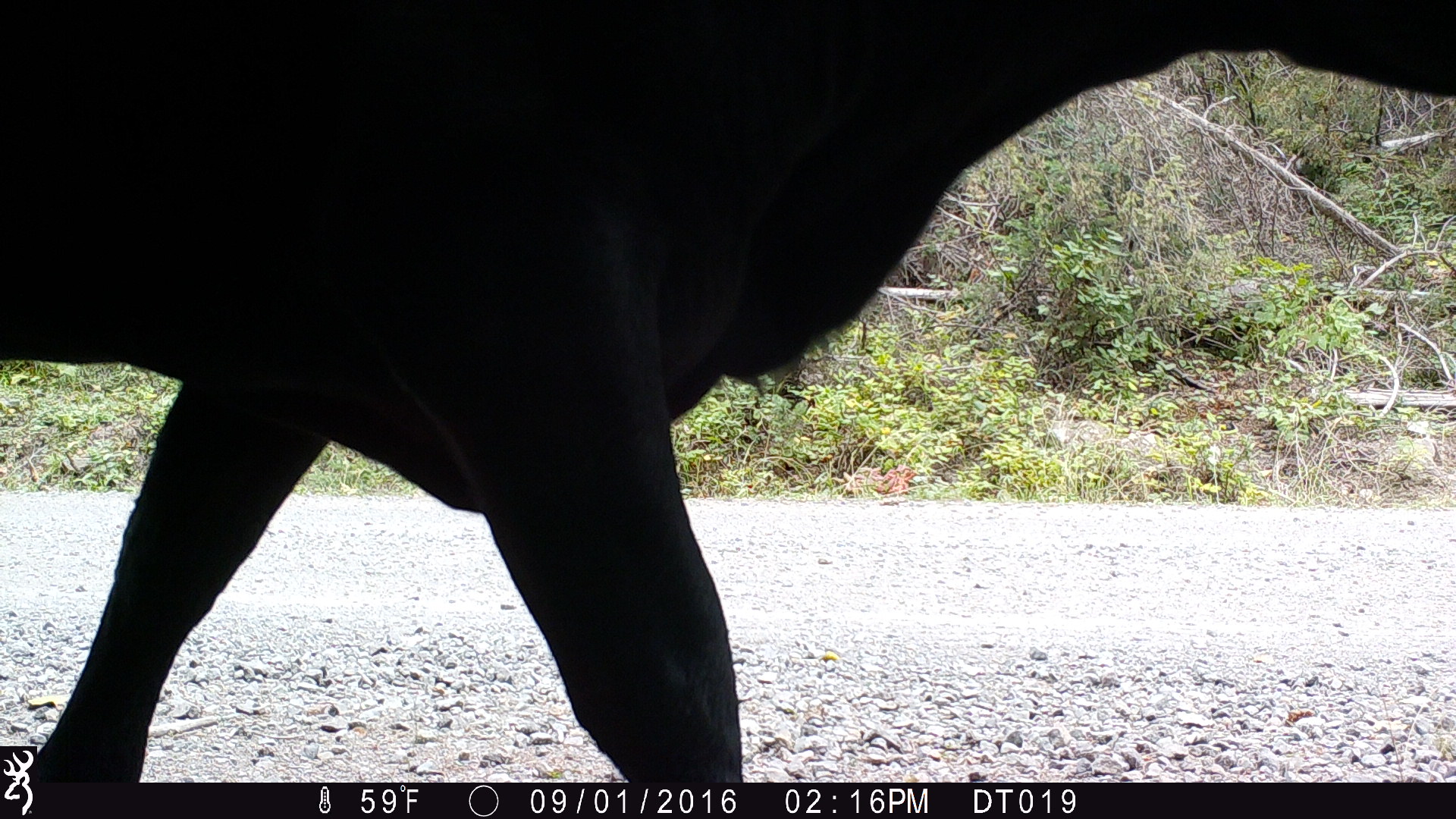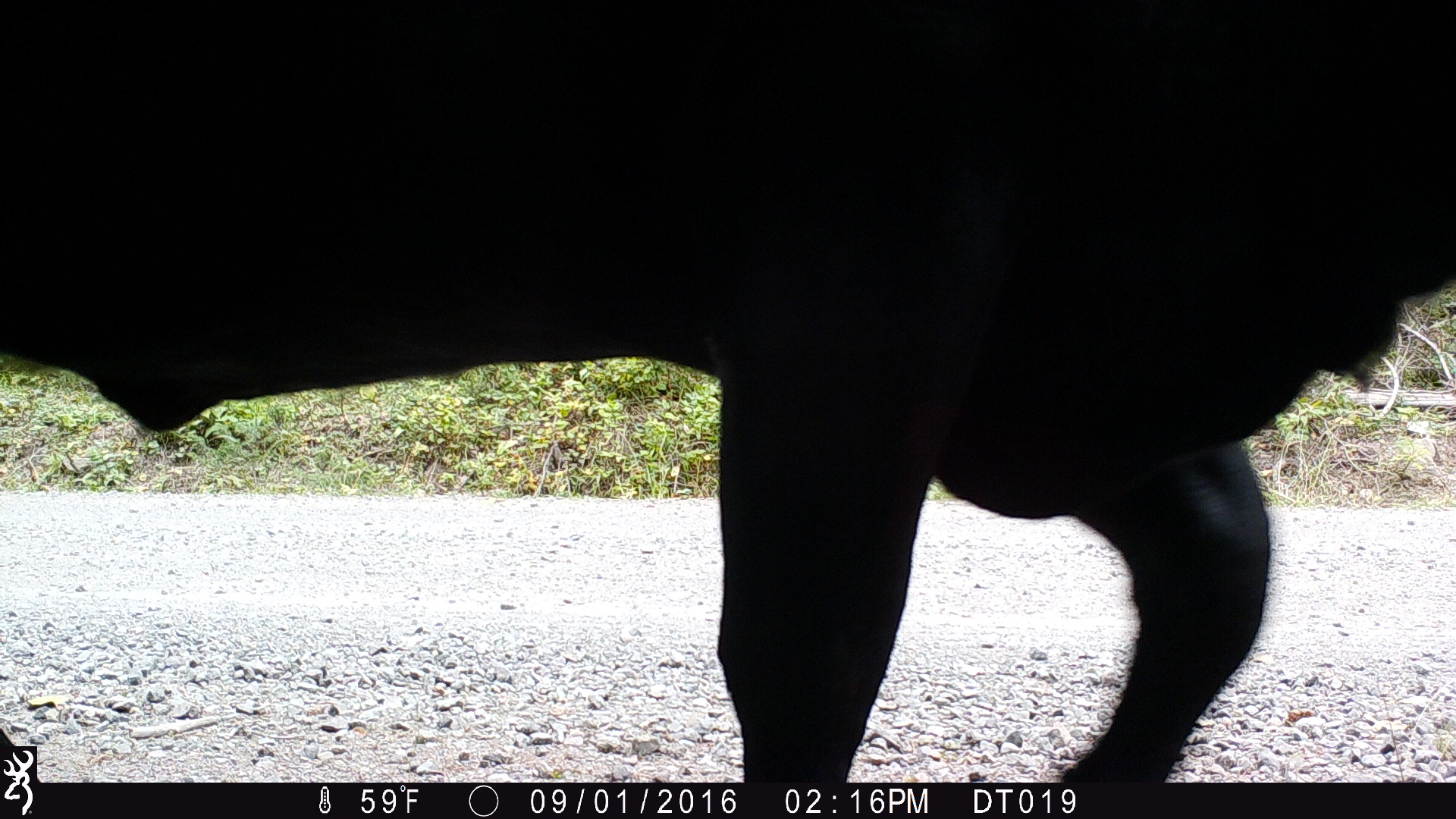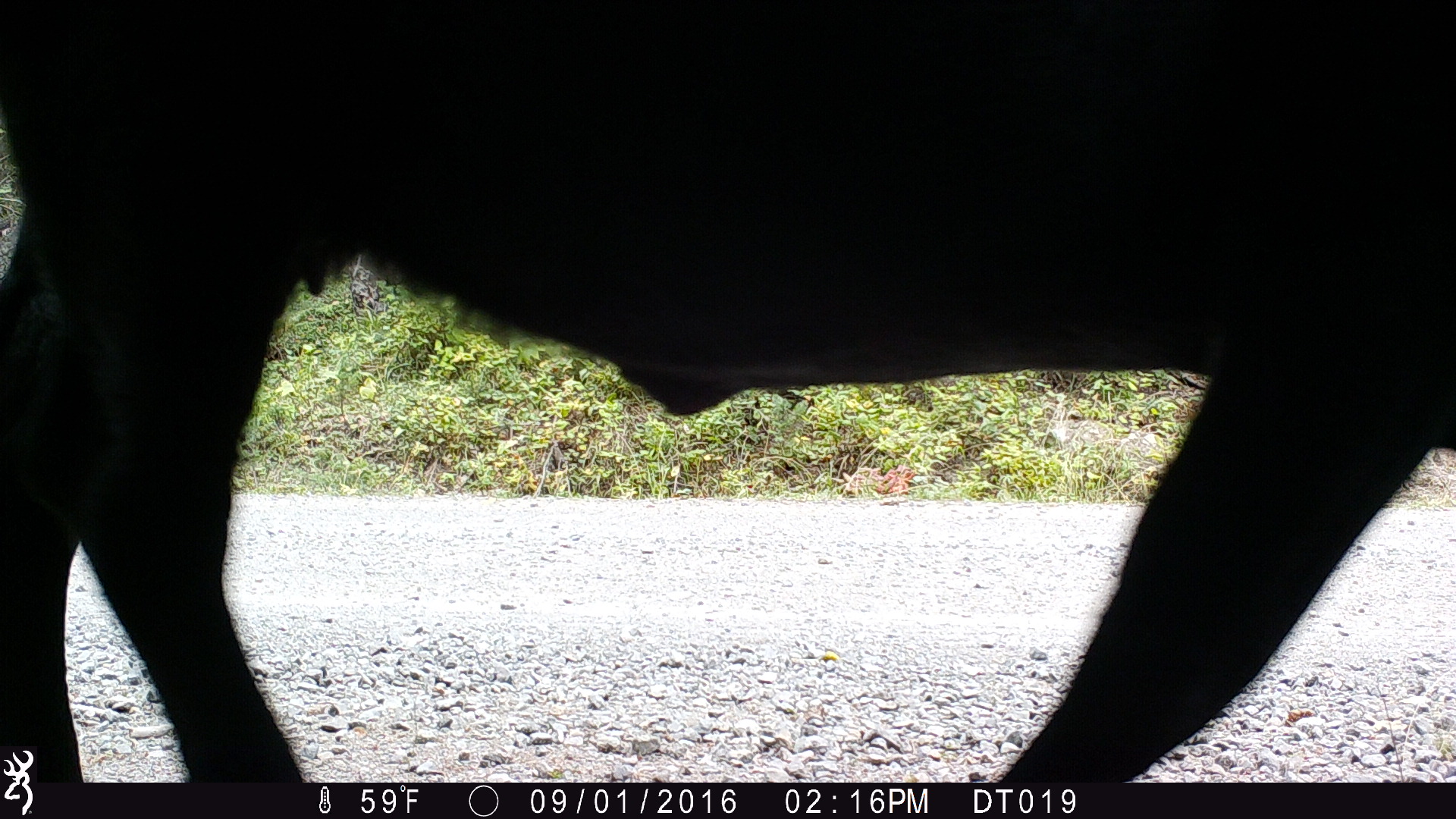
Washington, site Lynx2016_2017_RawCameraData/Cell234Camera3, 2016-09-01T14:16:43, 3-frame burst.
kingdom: Animalia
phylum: Chordata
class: Mammalia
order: Artiodactyla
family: Bovidae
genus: Bos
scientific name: Bos taurus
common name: domestic cattle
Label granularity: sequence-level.